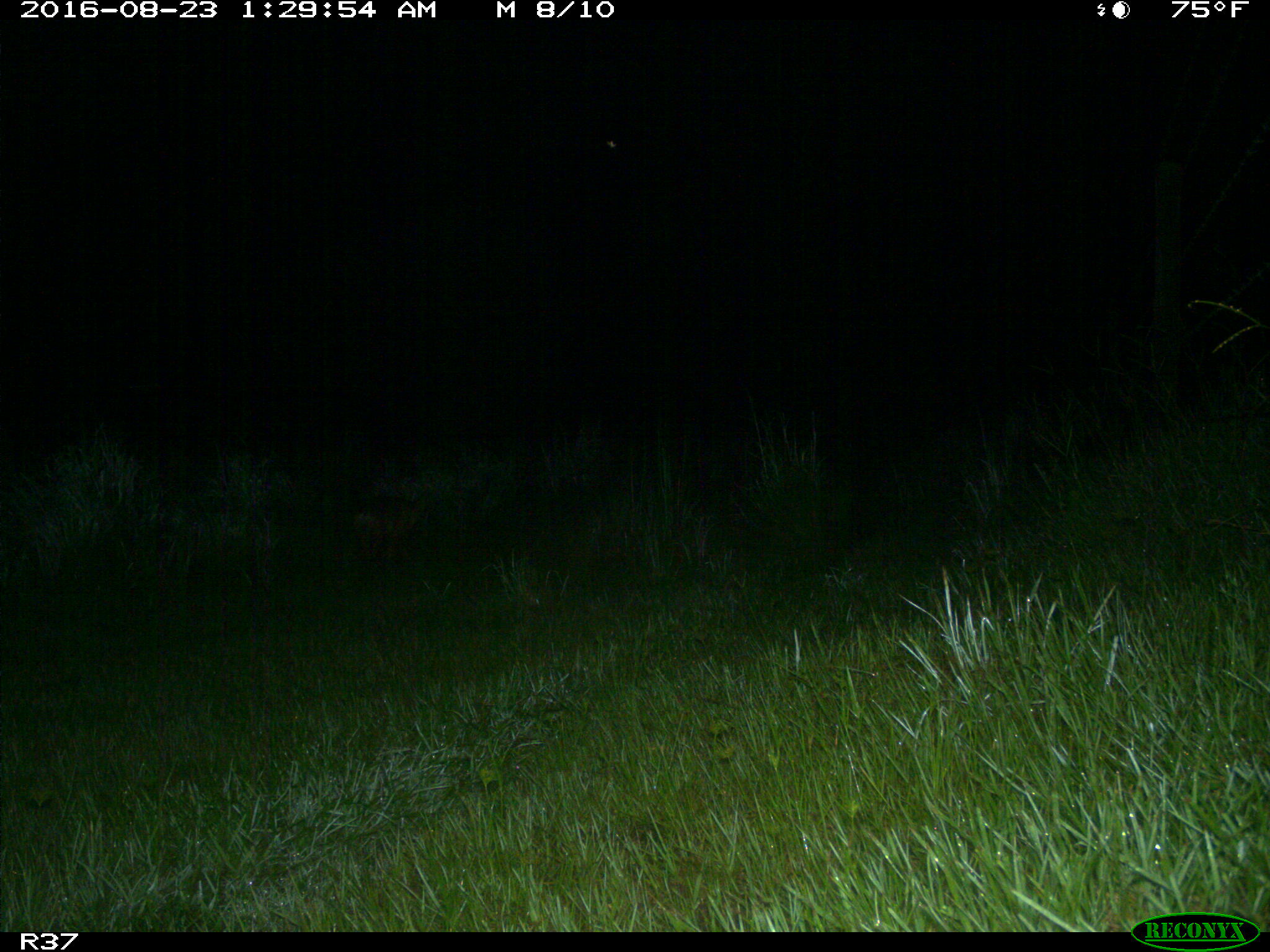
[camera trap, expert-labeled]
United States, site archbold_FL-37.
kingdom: Animalia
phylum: Chordata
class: Mammalia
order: Carnivora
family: Canidae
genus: Canis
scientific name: Canis latrans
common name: coyote